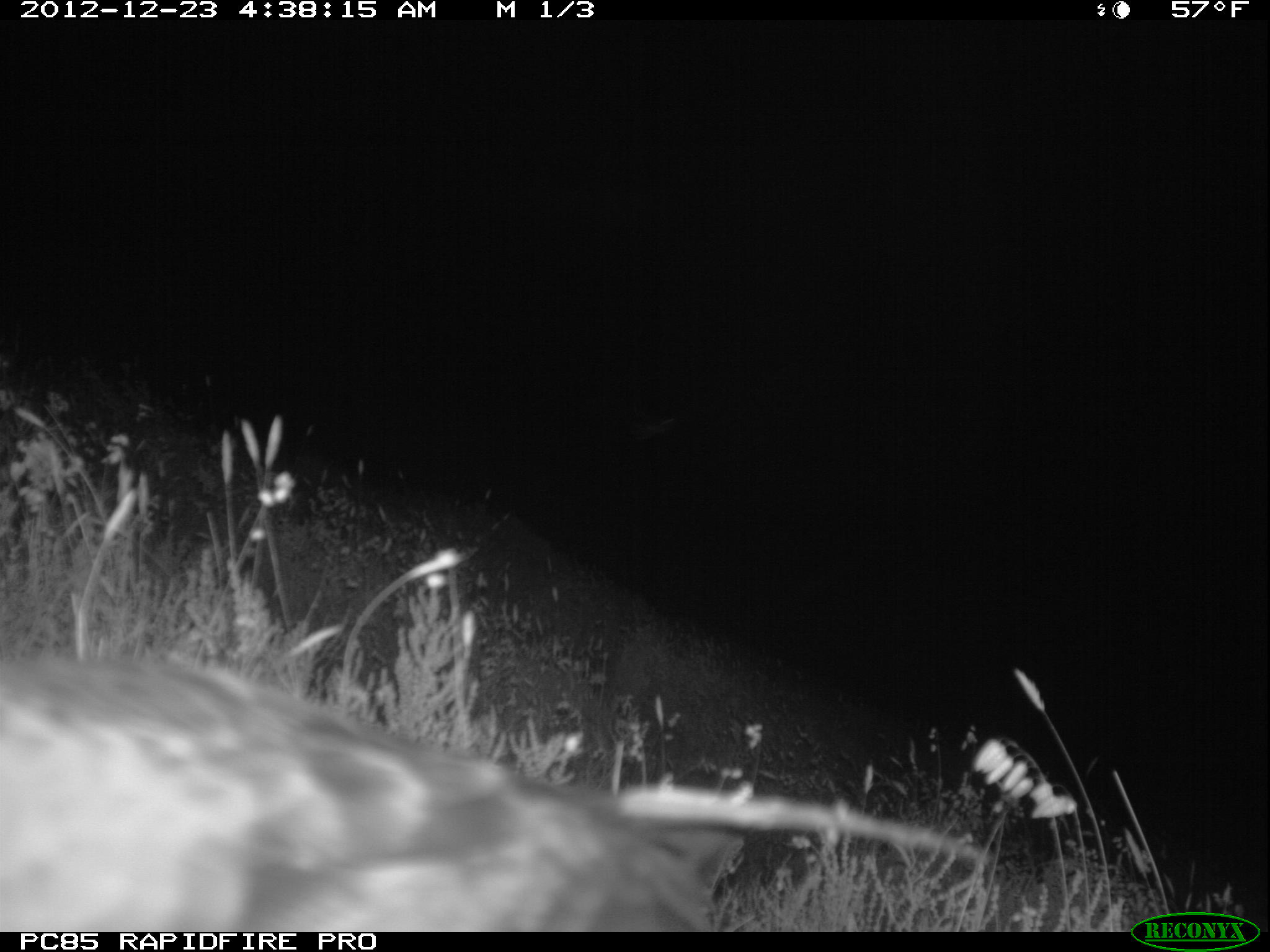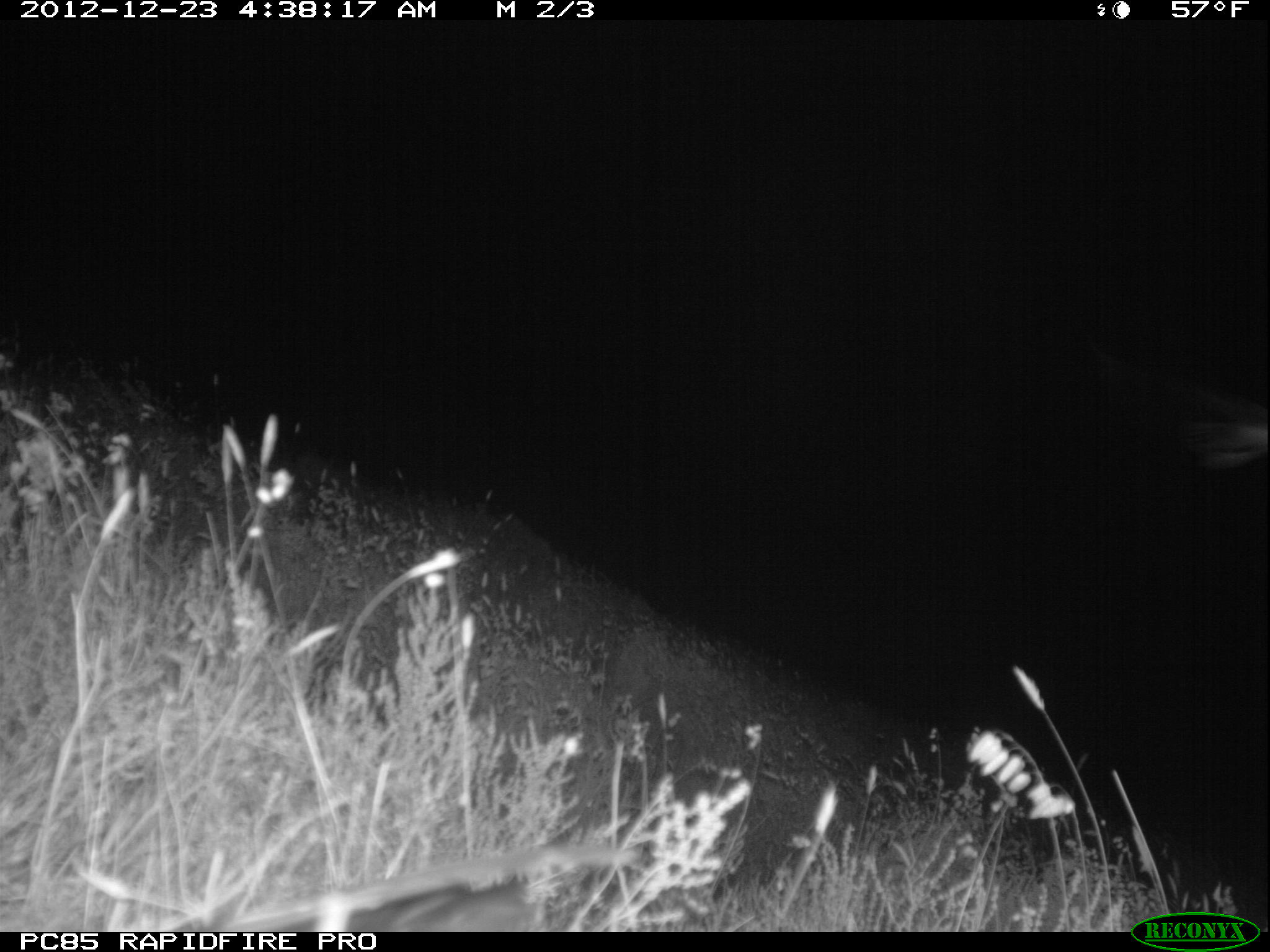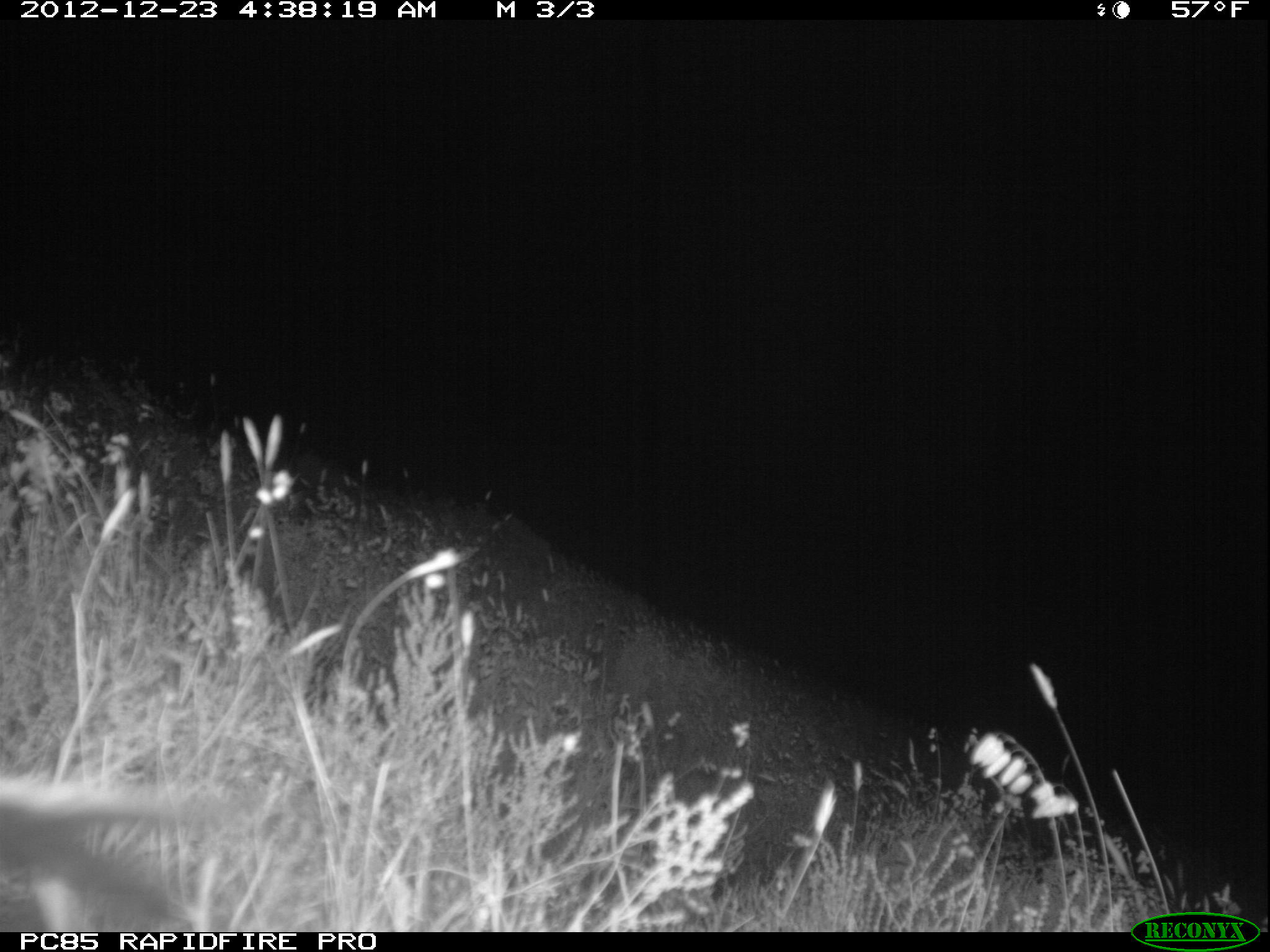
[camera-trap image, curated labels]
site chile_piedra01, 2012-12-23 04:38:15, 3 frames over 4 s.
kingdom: Animalia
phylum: Chordata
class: Aves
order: Procellariiformes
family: Procellariidae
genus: Calonectris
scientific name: Calonectris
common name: shearwater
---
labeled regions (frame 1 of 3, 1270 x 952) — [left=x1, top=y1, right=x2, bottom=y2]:
shearwater: [left=1, top=648, right=811, bottom=935]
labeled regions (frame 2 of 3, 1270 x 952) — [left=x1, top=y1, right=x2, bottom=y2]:
shearwater: [left=166, top=835, right=648, bottom=930]
unknown: [left=1080, top=331, right=1270, bottom=482]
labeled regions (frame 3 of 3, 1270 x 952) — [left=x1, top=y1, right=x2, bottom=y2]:
unknown: [left=0, top=769, right=243, bottom=936]